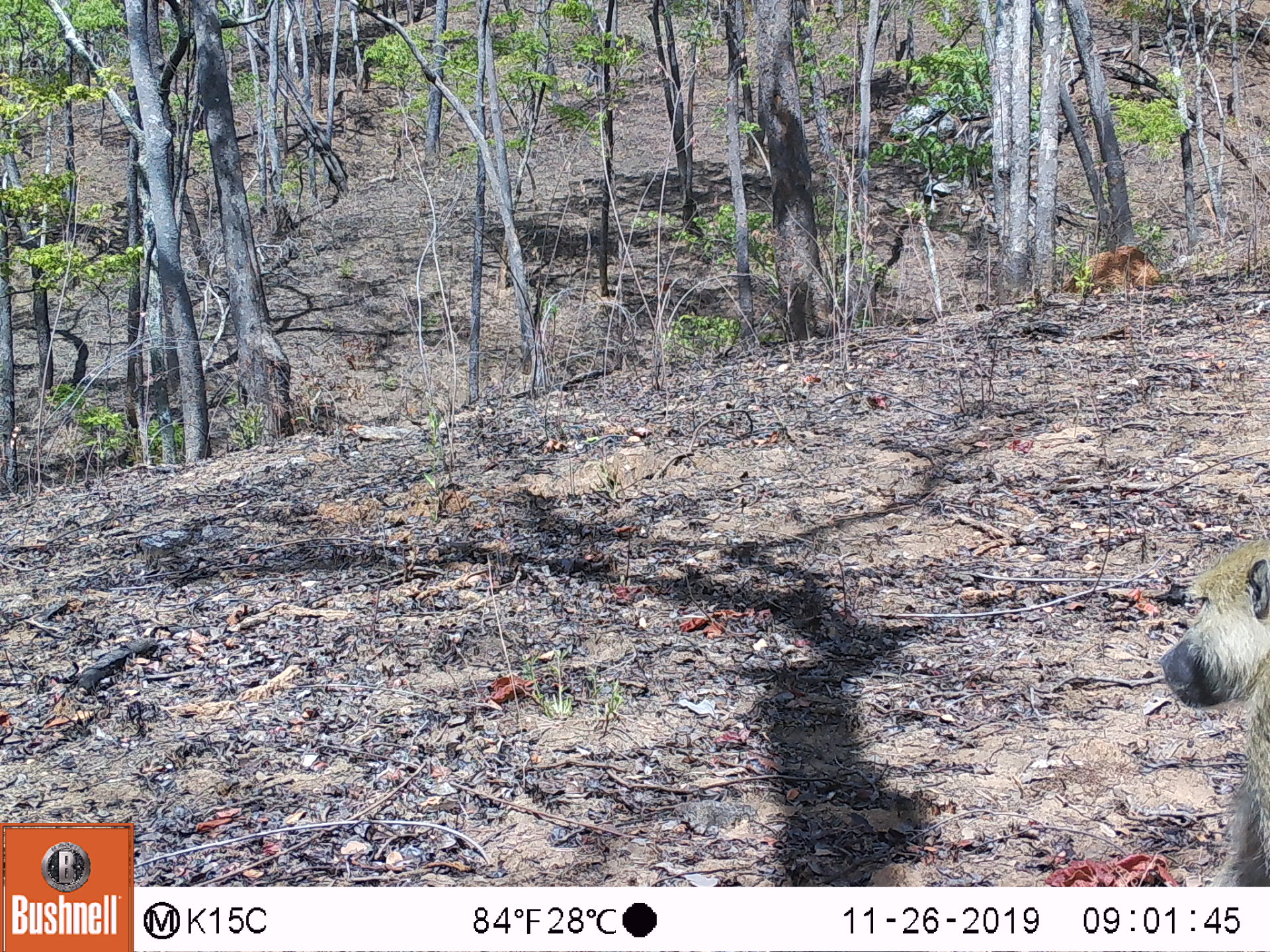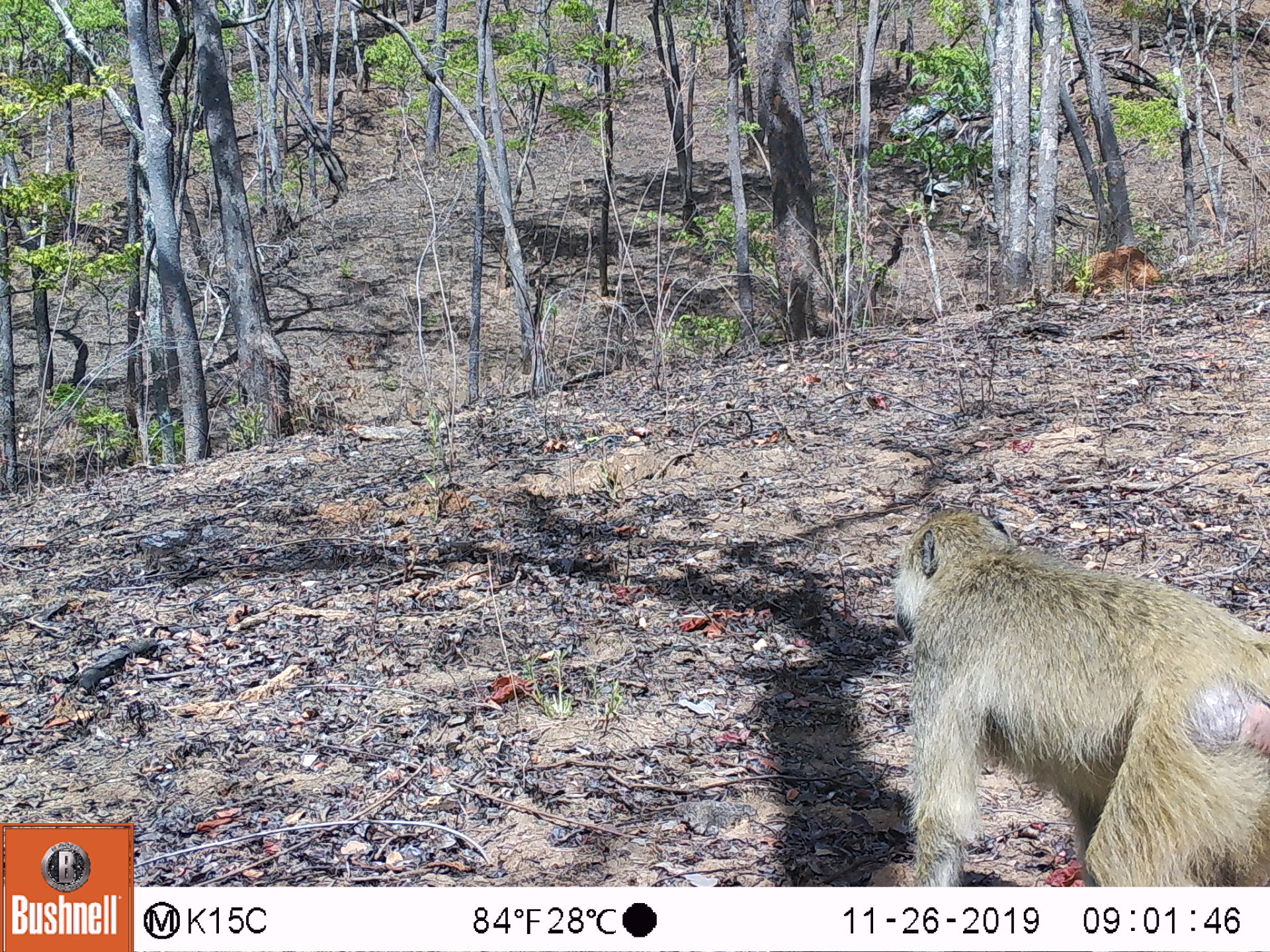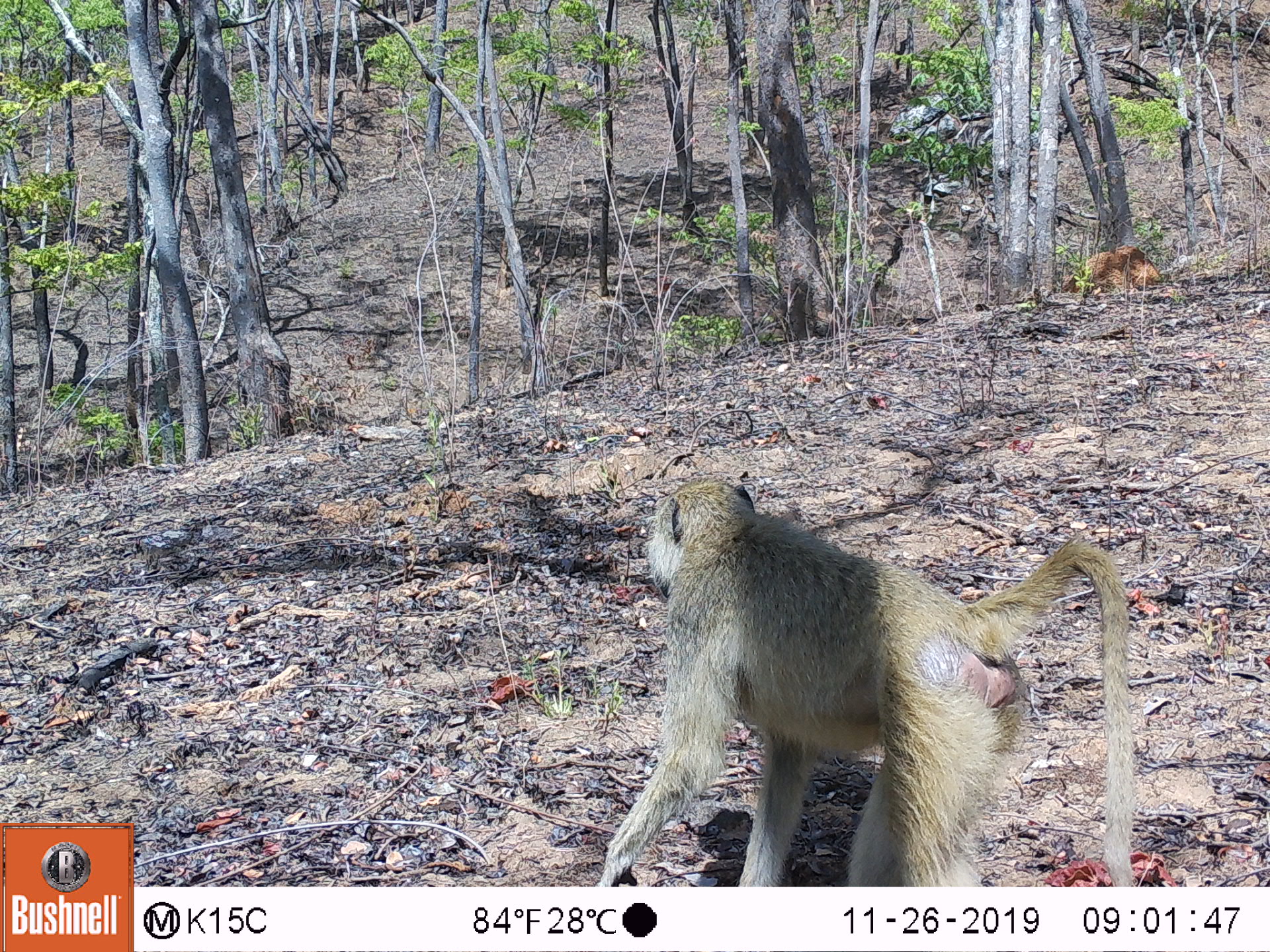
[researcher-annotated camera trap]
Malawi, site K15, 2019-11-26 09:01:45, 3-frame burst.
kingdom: Animalia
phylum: Chordata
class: Mammalia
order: Primates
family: Cercopithecidae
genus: Papio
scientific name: Papio cynocephalus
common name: yellow baboon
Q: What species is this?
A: Yellow baboon (Papio cynocephalus).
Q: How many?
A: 1.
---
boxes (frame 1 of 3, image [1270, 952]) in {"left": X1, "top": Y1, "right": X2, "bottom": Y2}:
yellow baboon: {"left": 1153, "top": 528, "right": 1263, "bottom": 880}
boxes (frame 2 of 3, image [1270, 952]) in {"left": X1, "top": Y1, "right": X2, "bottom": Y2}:
yellow baboon: {"left": 884, "top": 506, "right": 1266, "bottom": 882}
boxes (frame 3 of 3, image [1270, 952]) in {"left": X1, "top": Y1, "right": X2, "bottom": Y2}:
yellow baboon: {"left": 600, "top": 474, "right": 1140, "bottom": 880}